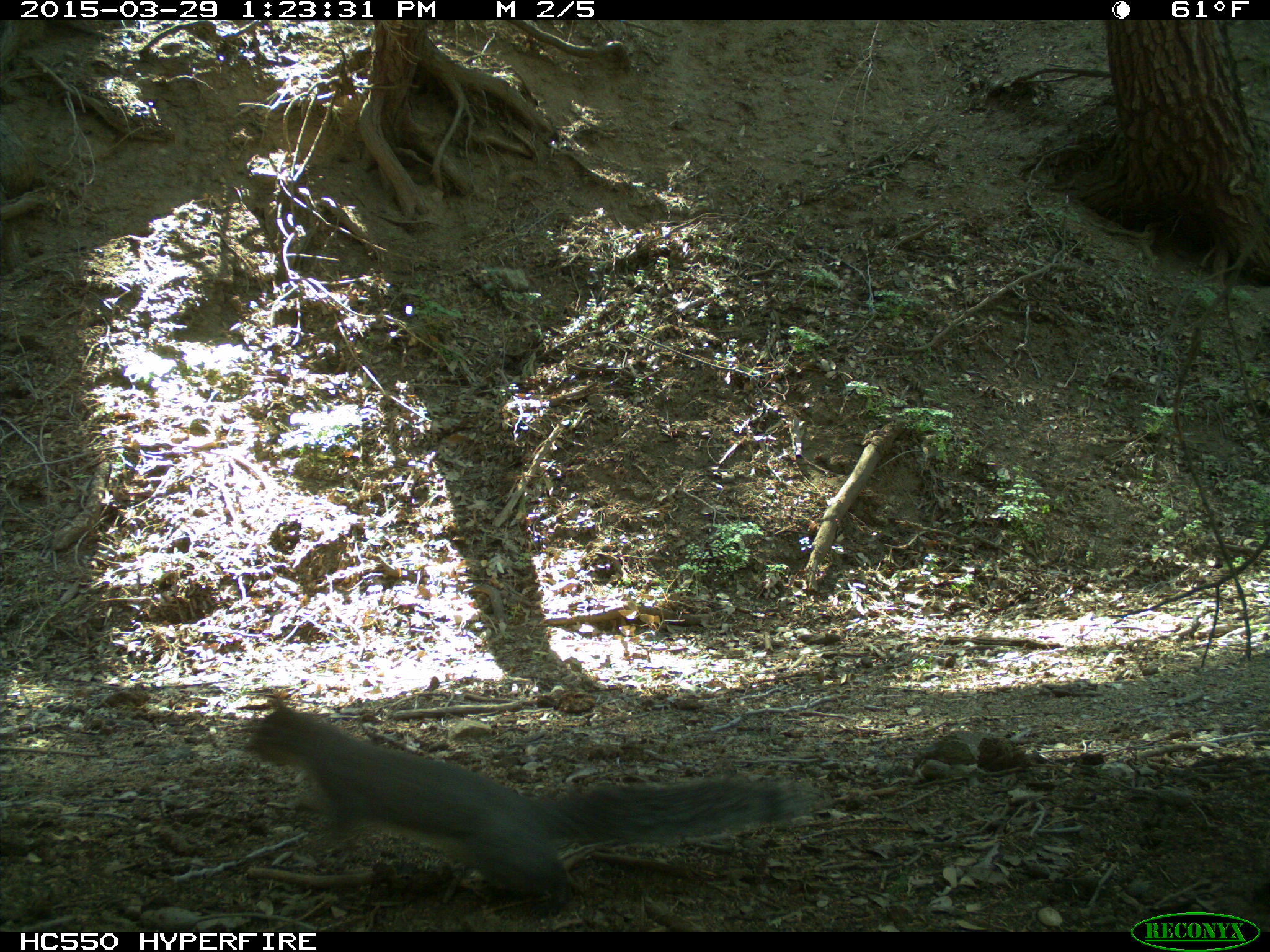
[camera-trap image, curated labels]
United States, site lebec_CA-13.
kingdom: Animalia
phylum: Chordata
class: Mammalia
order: Rodentia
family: Sciuridae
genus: Sciurus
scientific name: Sciurus carolinensis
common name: eastern gray squirrel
Sciurus carolinensis (eastern gray squirrel).